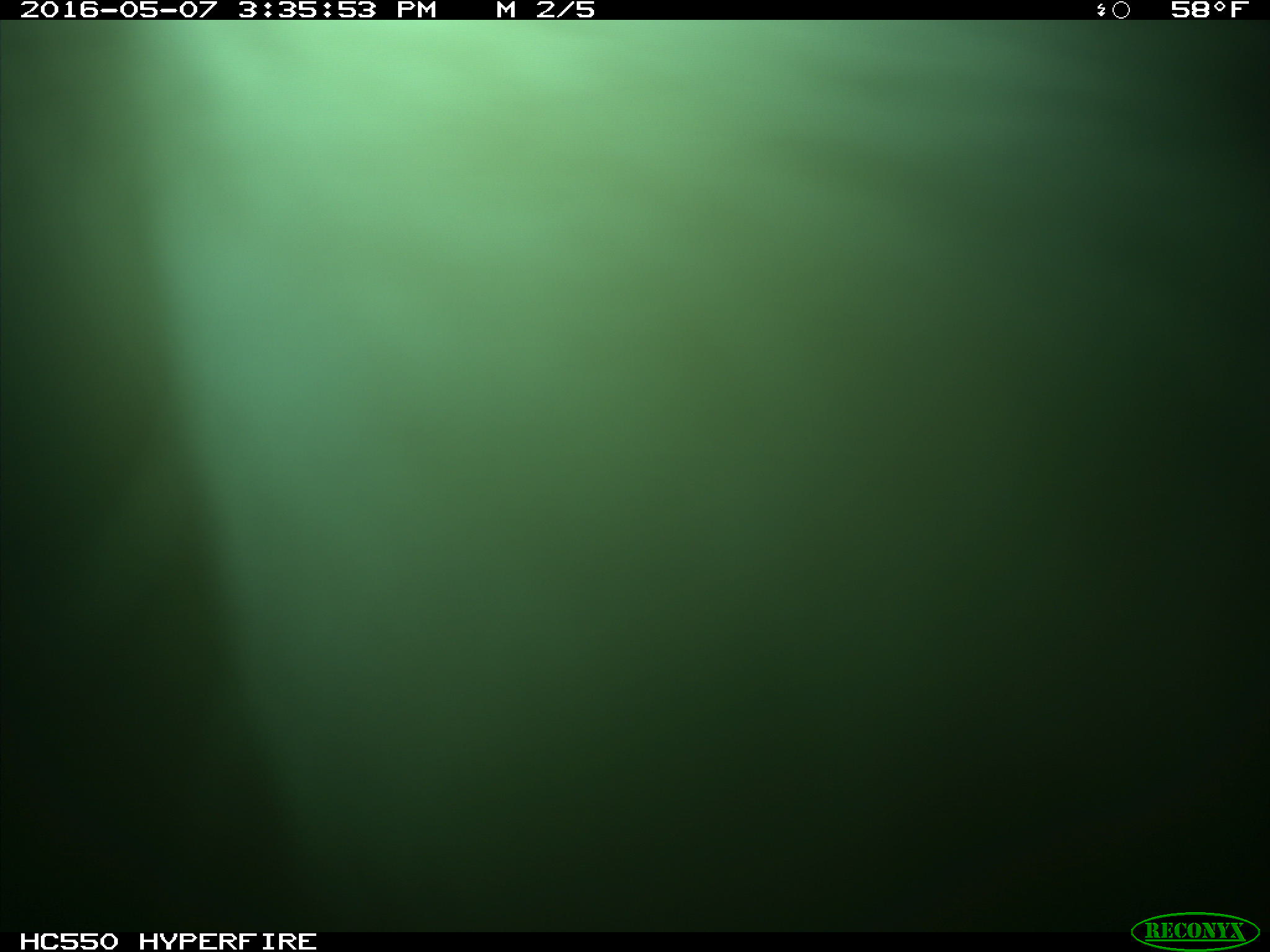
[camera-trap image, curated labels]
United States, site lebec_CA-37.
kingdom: Animalia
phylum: Chordata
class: Mammalia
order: Artiodactyla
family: Bovidae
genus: Bos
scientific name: Bos taurus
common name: domestic cow